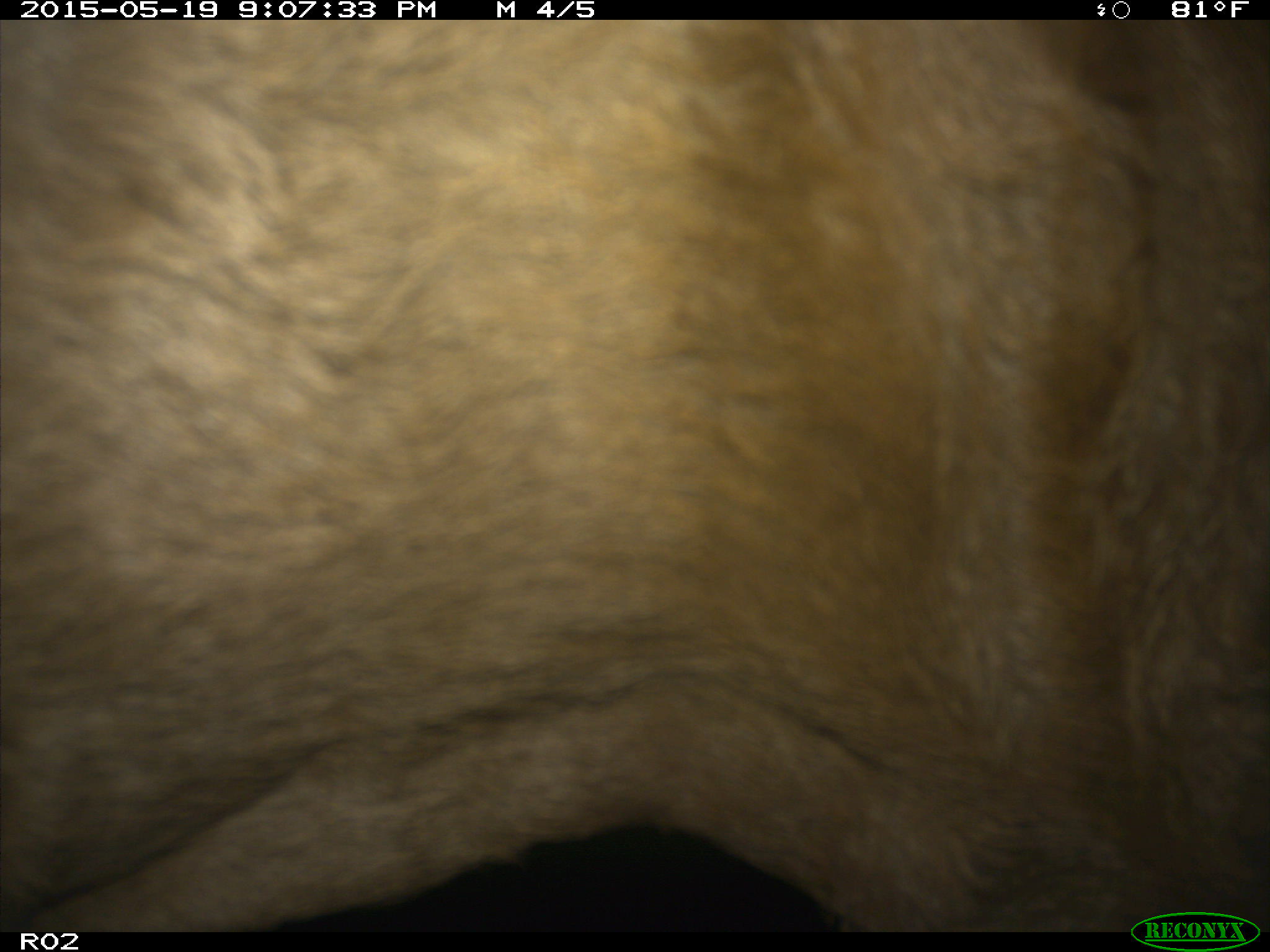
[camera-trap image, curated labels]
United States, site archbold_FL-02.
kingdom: Animalia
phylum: Chordata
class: Mammalia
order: Artiodactyla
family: Bovidae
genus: Bos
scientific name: Bos taurus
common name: domestic cow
Bos taurus (domestic cow).